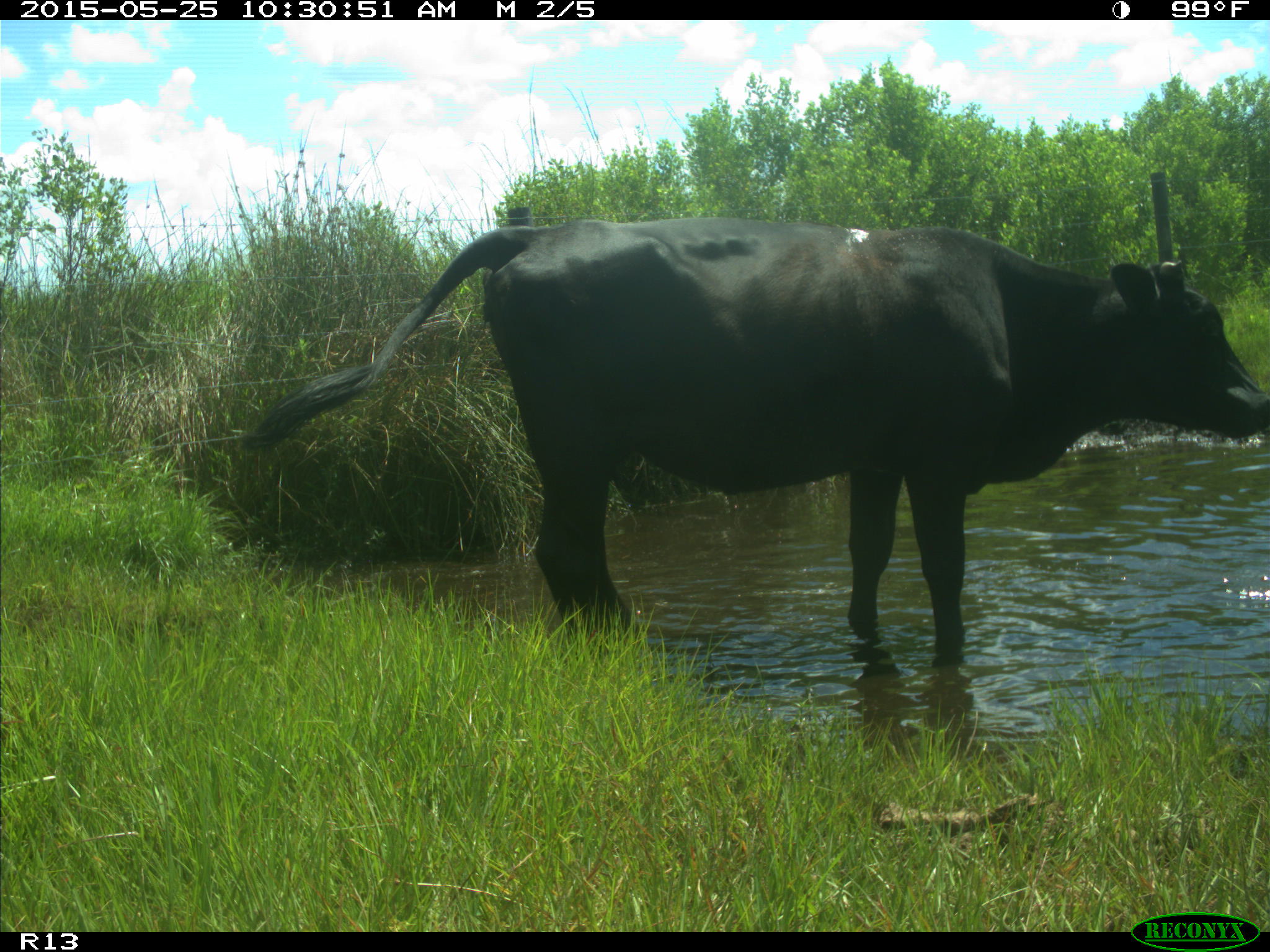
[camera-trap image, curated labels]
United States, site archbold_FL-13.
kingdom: Animalia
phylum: Chordata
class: Mammalia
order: Artiodactyla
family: Bovidae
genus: Bos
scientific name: Bos taurus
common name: domestic cow